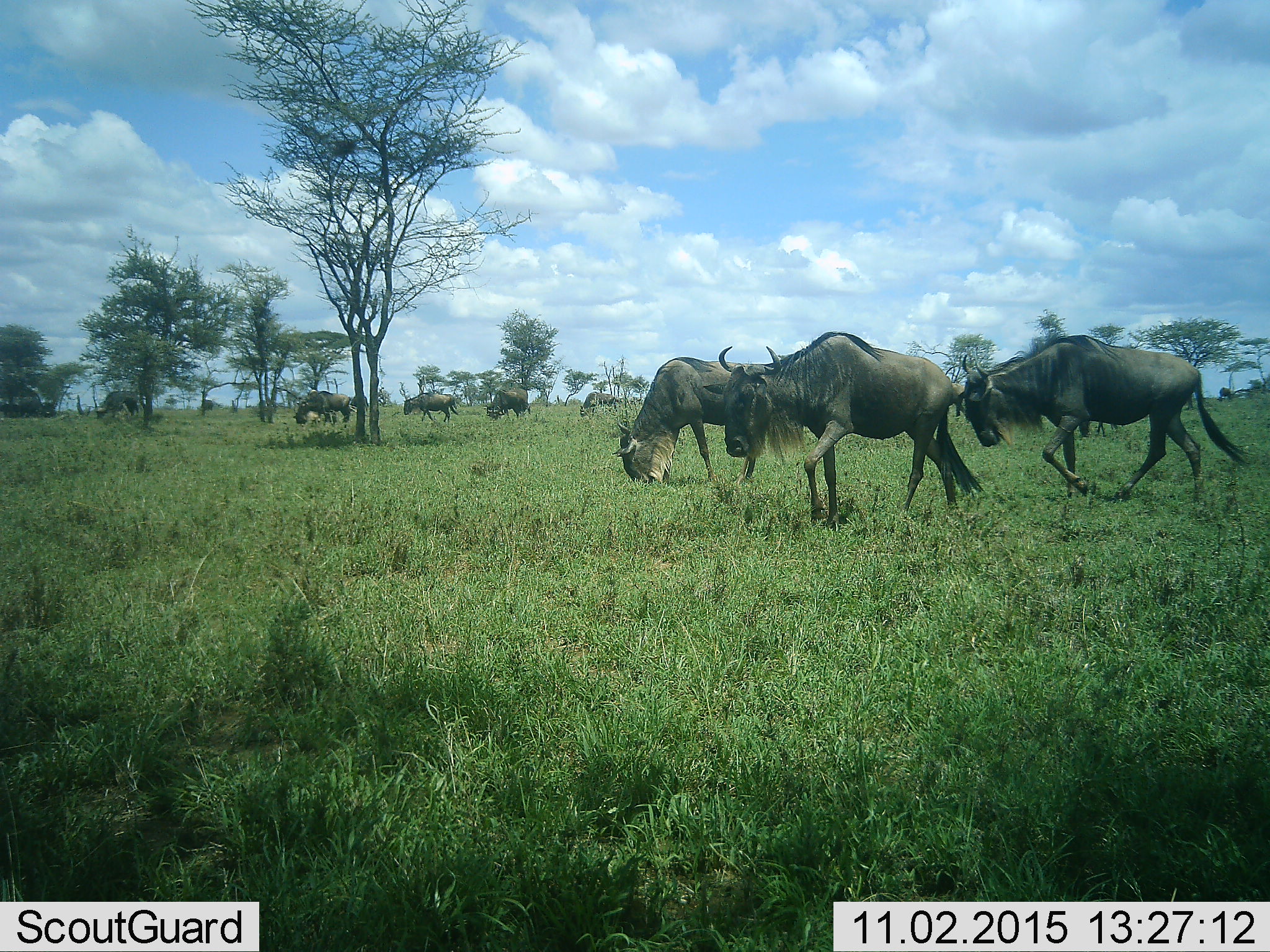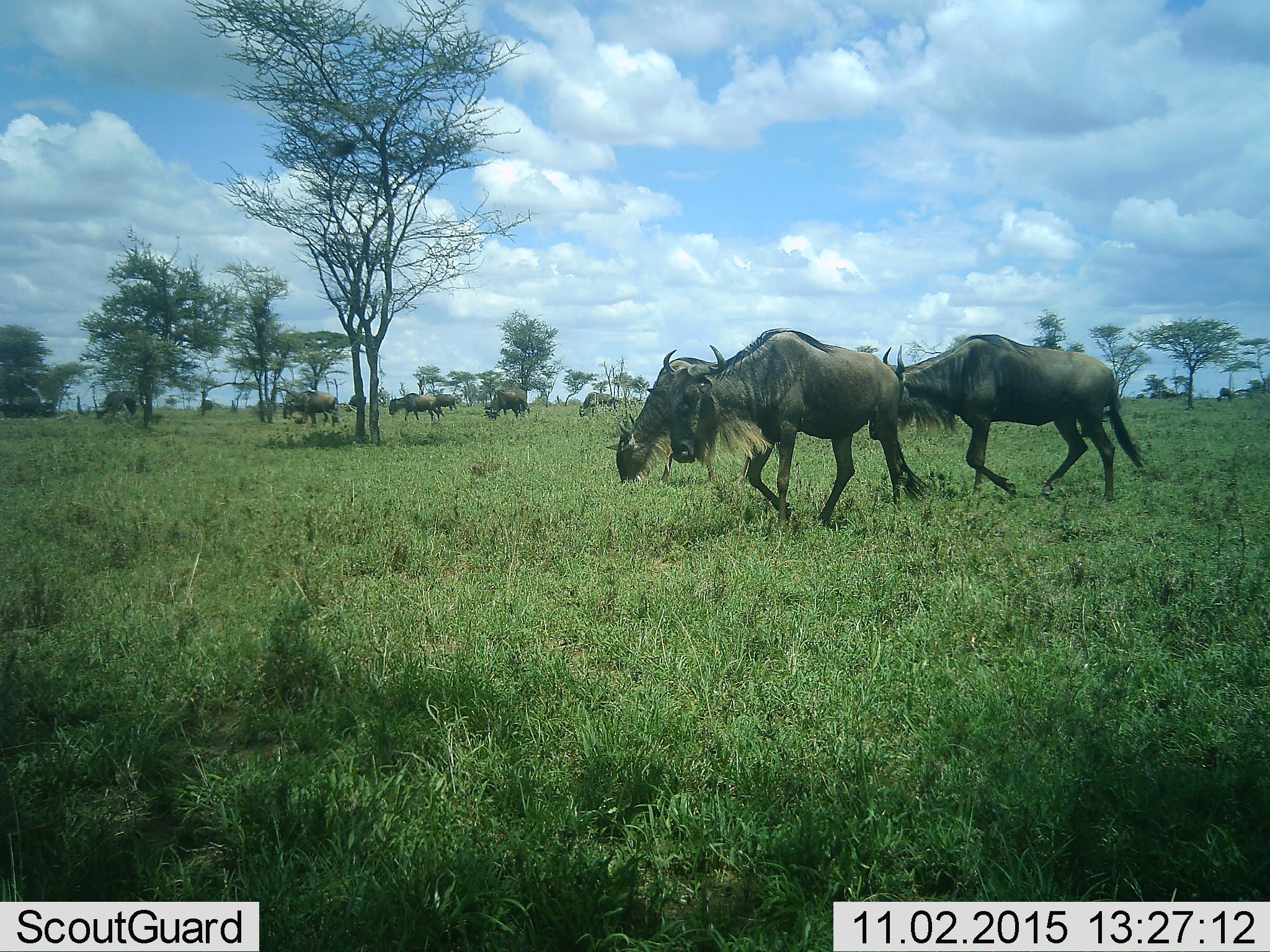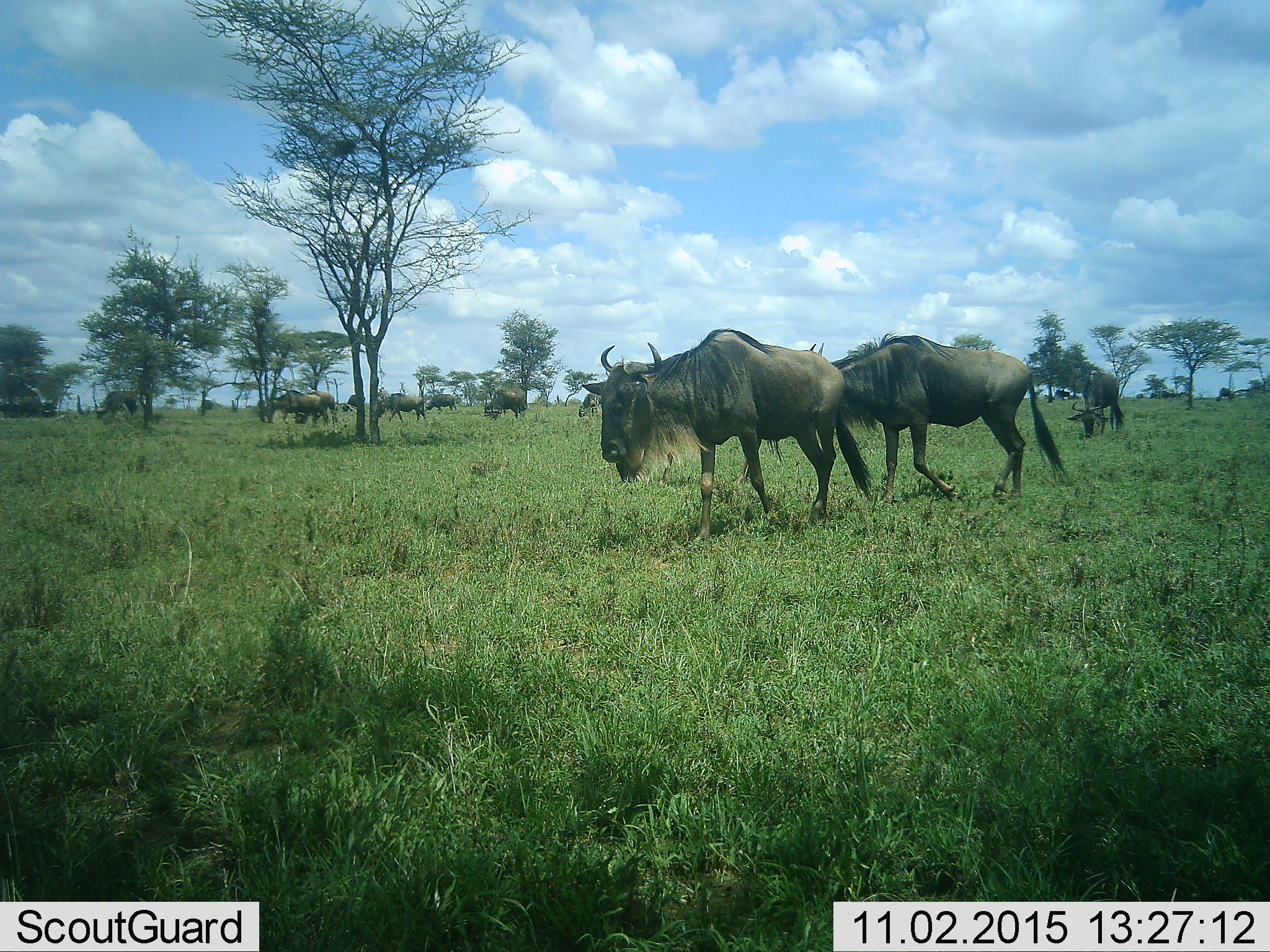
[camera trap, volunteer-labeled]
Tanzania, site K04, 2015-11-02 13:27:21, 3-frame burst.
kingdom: Animalia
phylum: Chordata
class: Mammalia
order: Artiodactyla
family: Bovidae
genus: Connochaetes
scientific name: Connochaetes taurinus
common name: blue wildebeest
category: wildebeest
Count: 11-50.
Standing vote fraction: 50%.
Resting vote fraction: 0%.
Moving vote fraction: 100%.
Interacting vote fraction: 0%.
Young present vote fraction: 0%.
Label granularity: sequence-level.